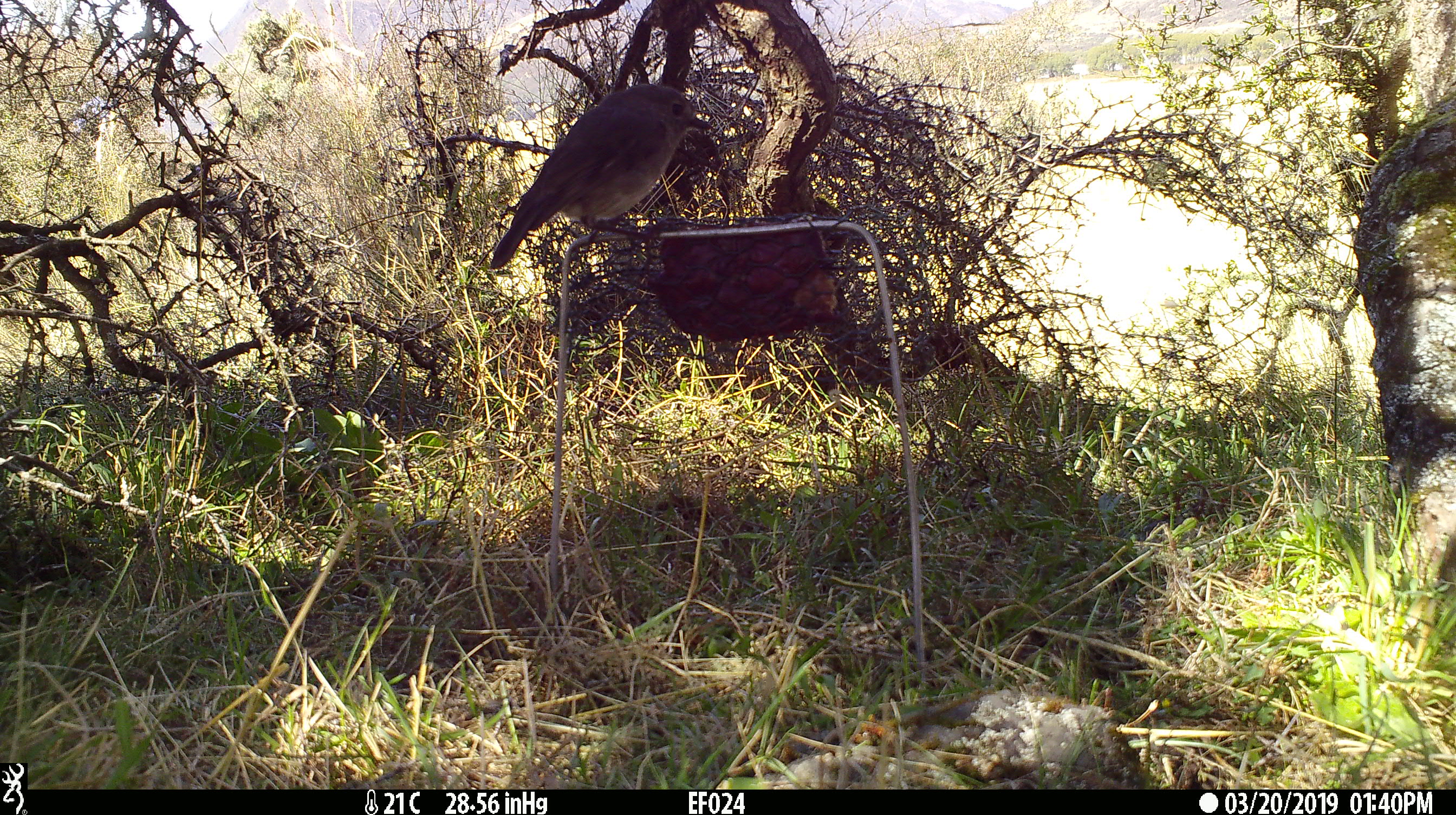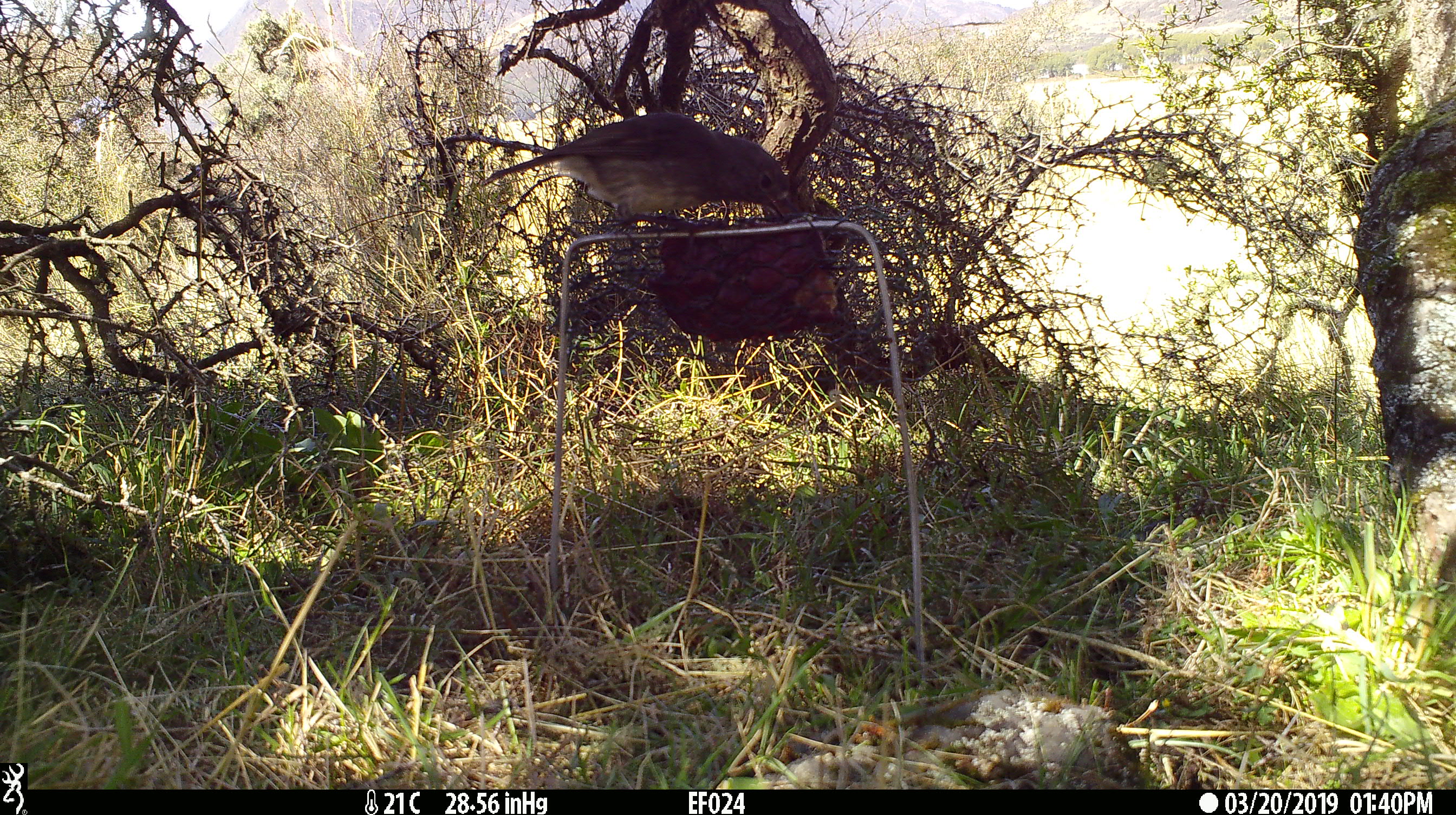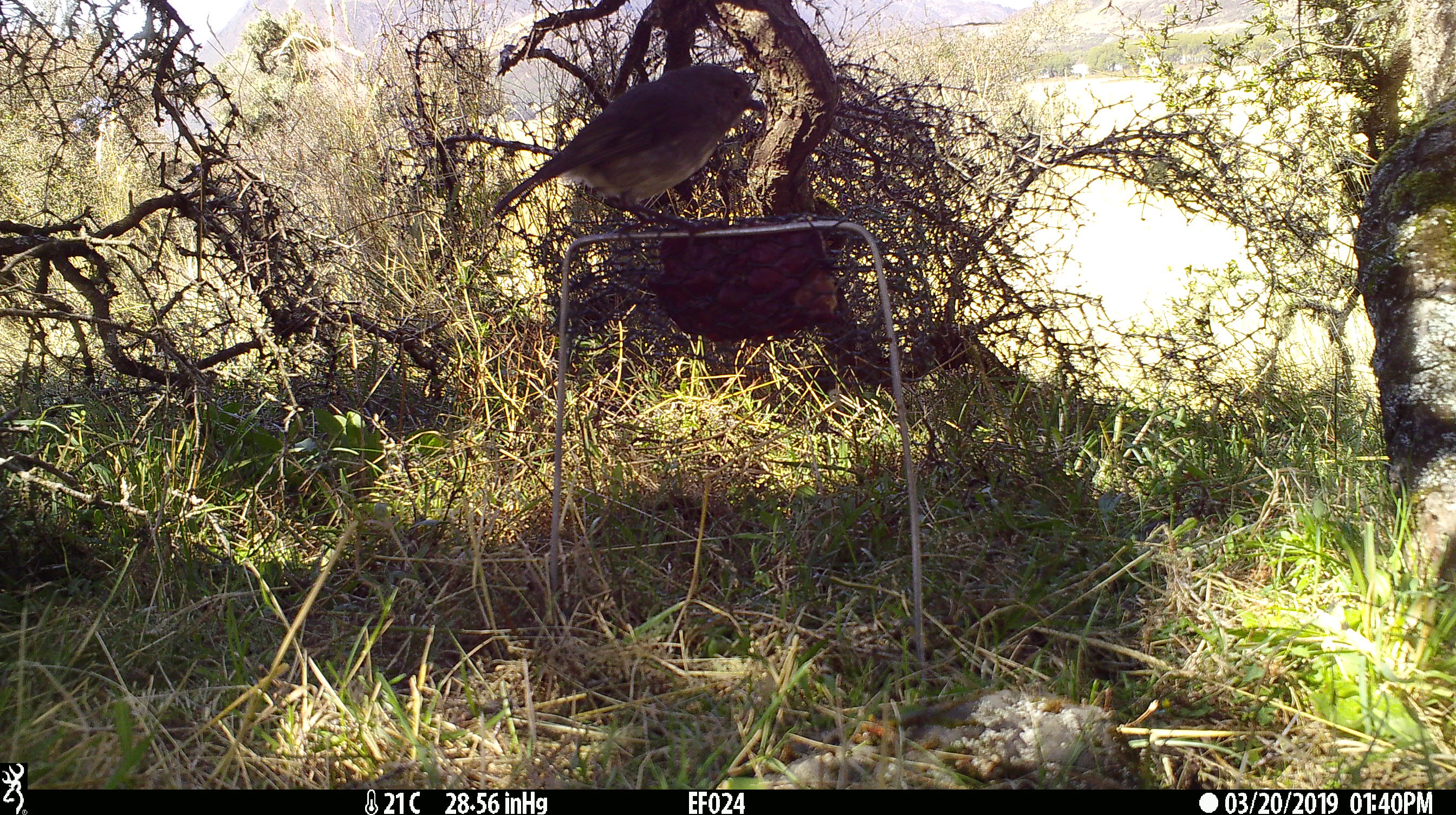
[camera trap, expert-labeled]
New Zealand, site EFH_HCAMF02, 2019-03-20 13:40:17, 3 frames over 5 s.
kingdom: Animalia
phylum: Chordata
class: Aves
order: Passeriformes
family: Petroicidae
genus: Petroica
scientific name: Petroica australis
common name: new zealand robin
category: robin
Robin (new zealand robin) (Petroica australis).